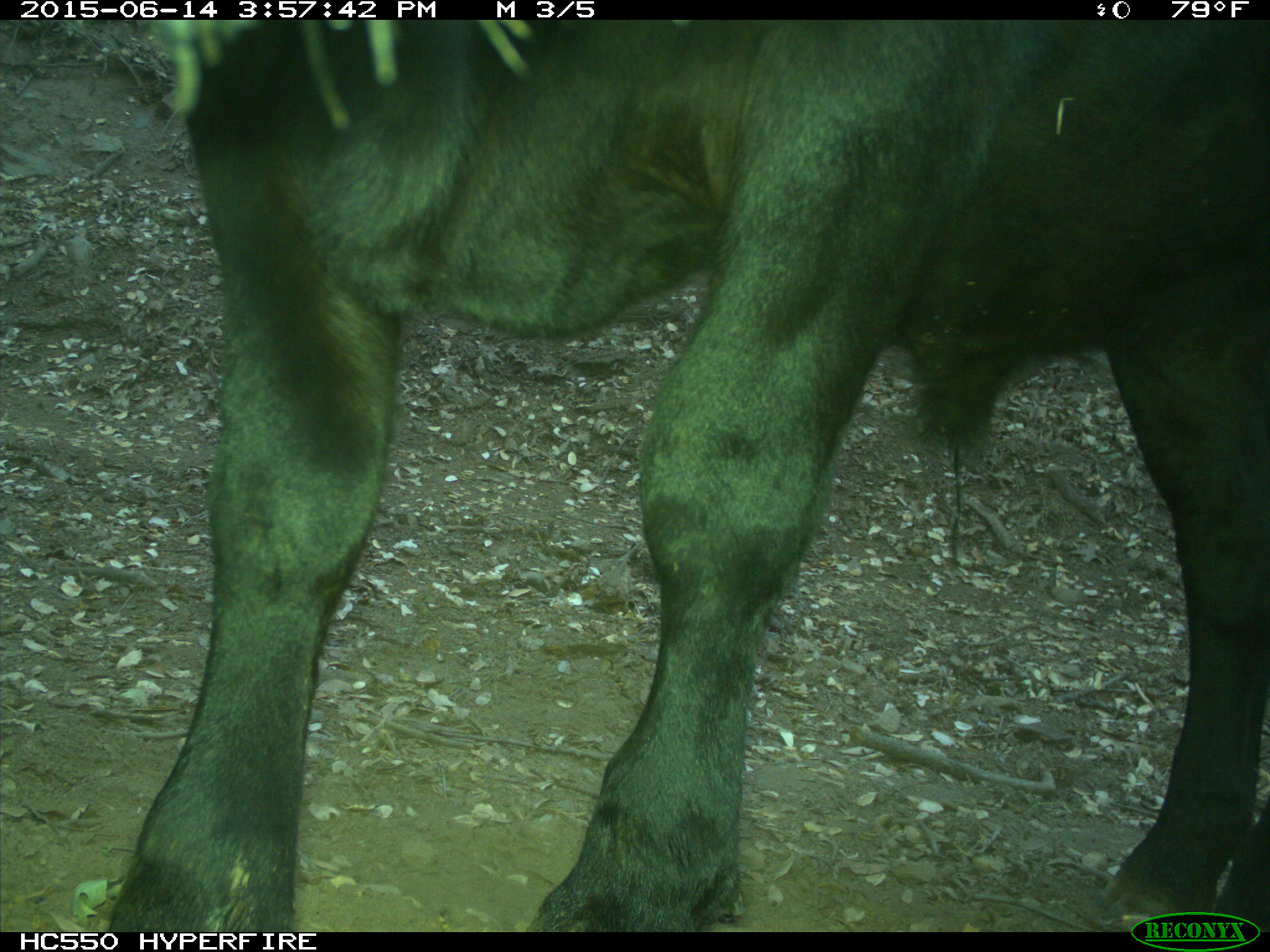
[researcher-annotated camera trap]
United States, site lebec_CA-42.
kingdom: Animalia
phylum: Chordata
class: Mammalia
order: Artiodactyla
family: Bovidae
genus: Bos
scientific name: Bos taurus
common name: domestic cow